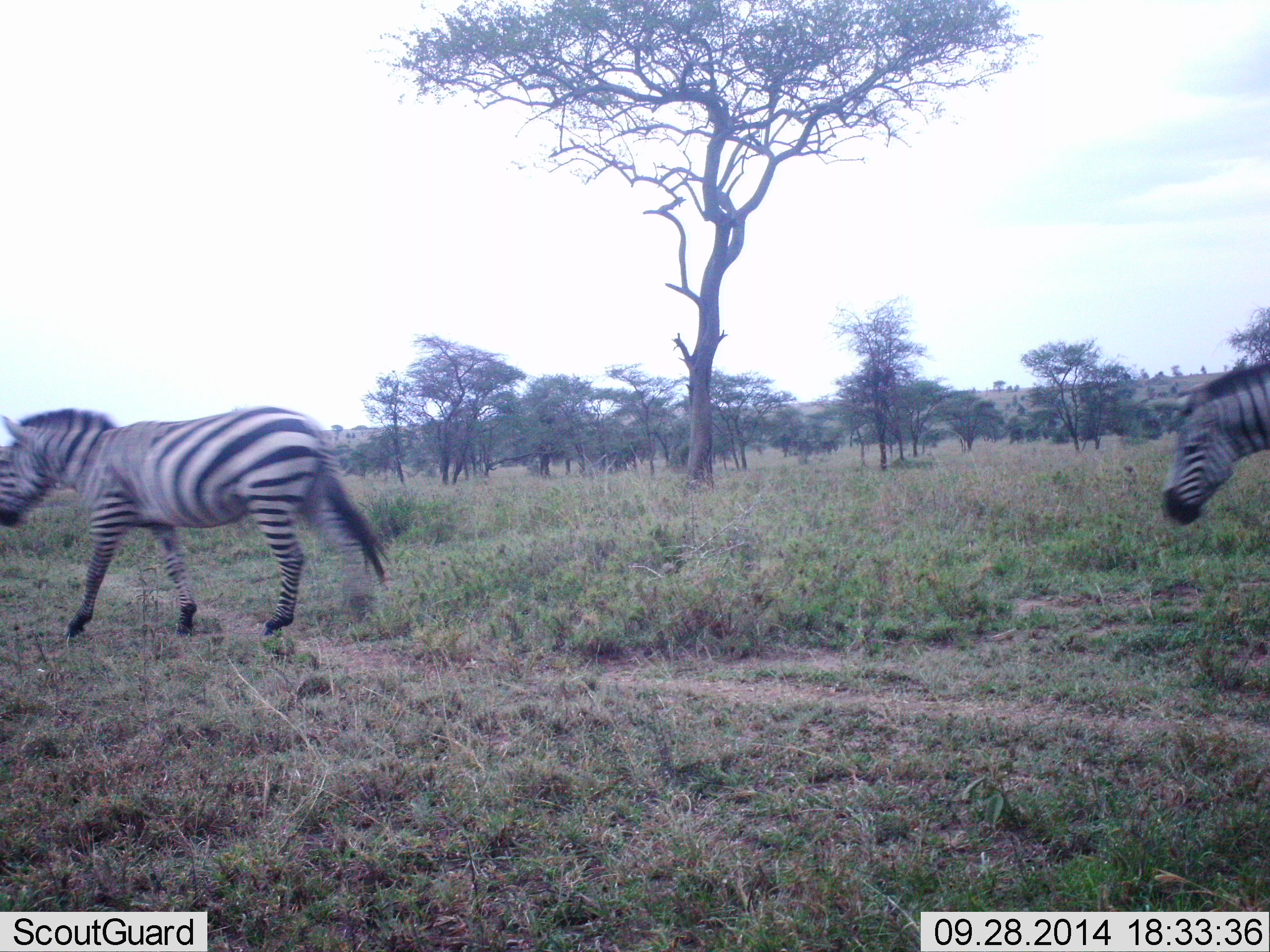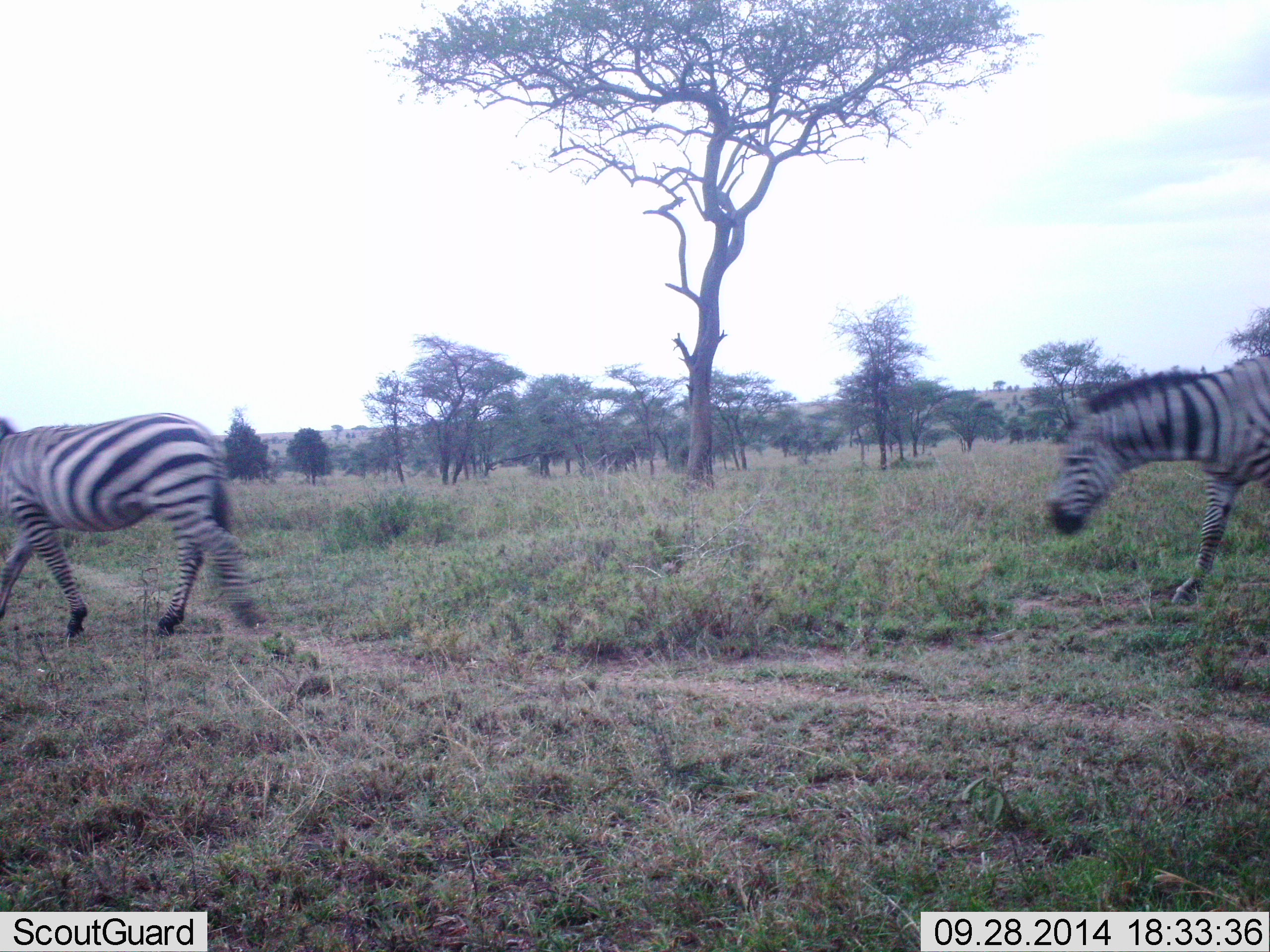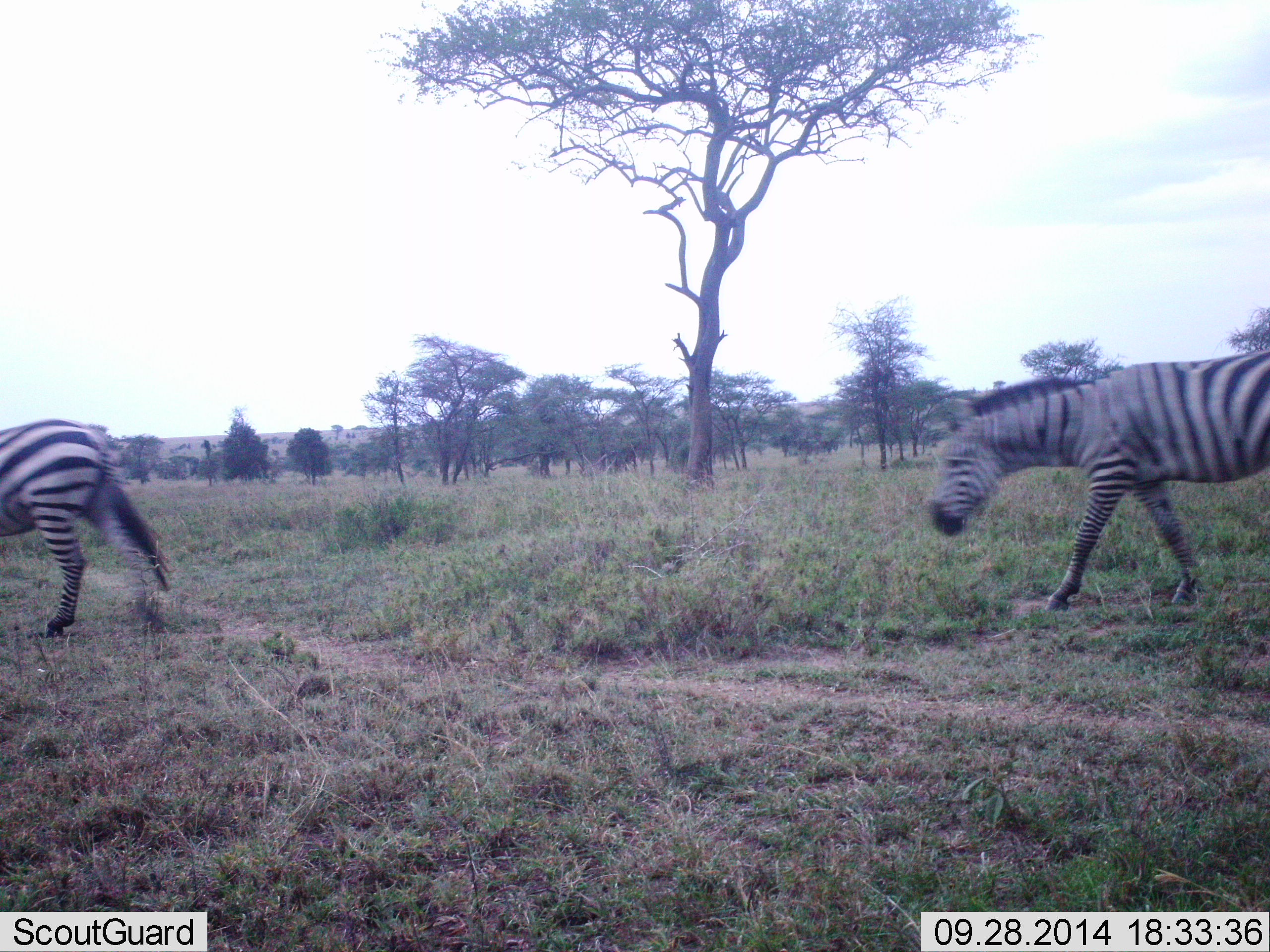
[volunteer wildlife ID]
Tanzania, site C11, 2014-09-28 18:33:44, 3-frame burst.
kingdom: Animalia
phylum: Chordata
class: Mammalia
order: Perissodactyla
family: Equidae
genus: Equus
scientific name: Equus quagga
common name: plains zebra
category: zebra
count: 2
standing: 0%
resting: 0%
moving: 100%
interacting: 0%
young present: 0%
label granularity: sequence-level